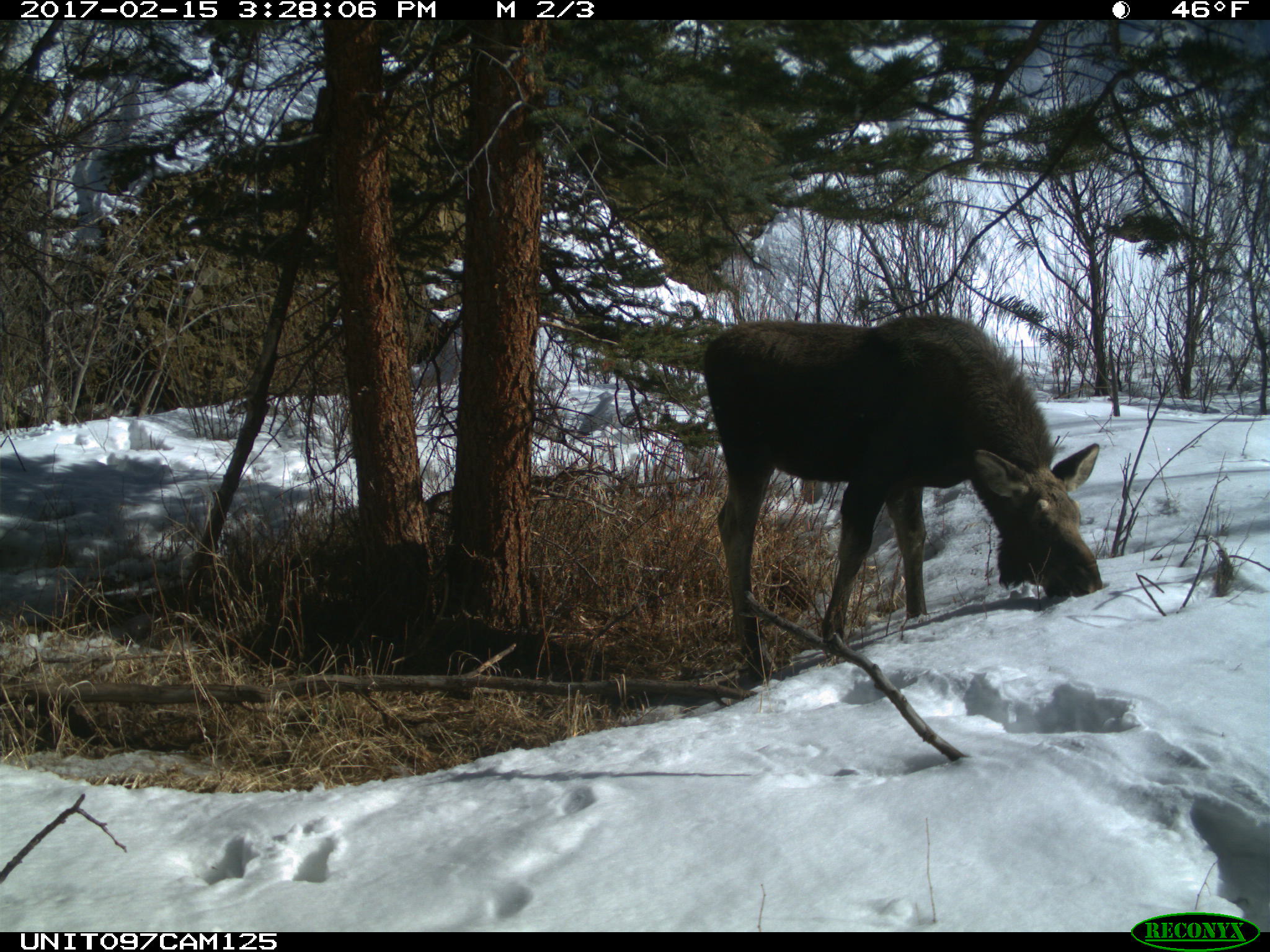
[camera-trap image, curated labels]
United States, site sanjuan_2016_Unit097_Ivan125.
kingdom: Animalia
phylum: Chordata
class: Mammalia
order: Artiodactyla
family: Cervidae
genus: Alces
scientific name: Alces alces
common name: moose